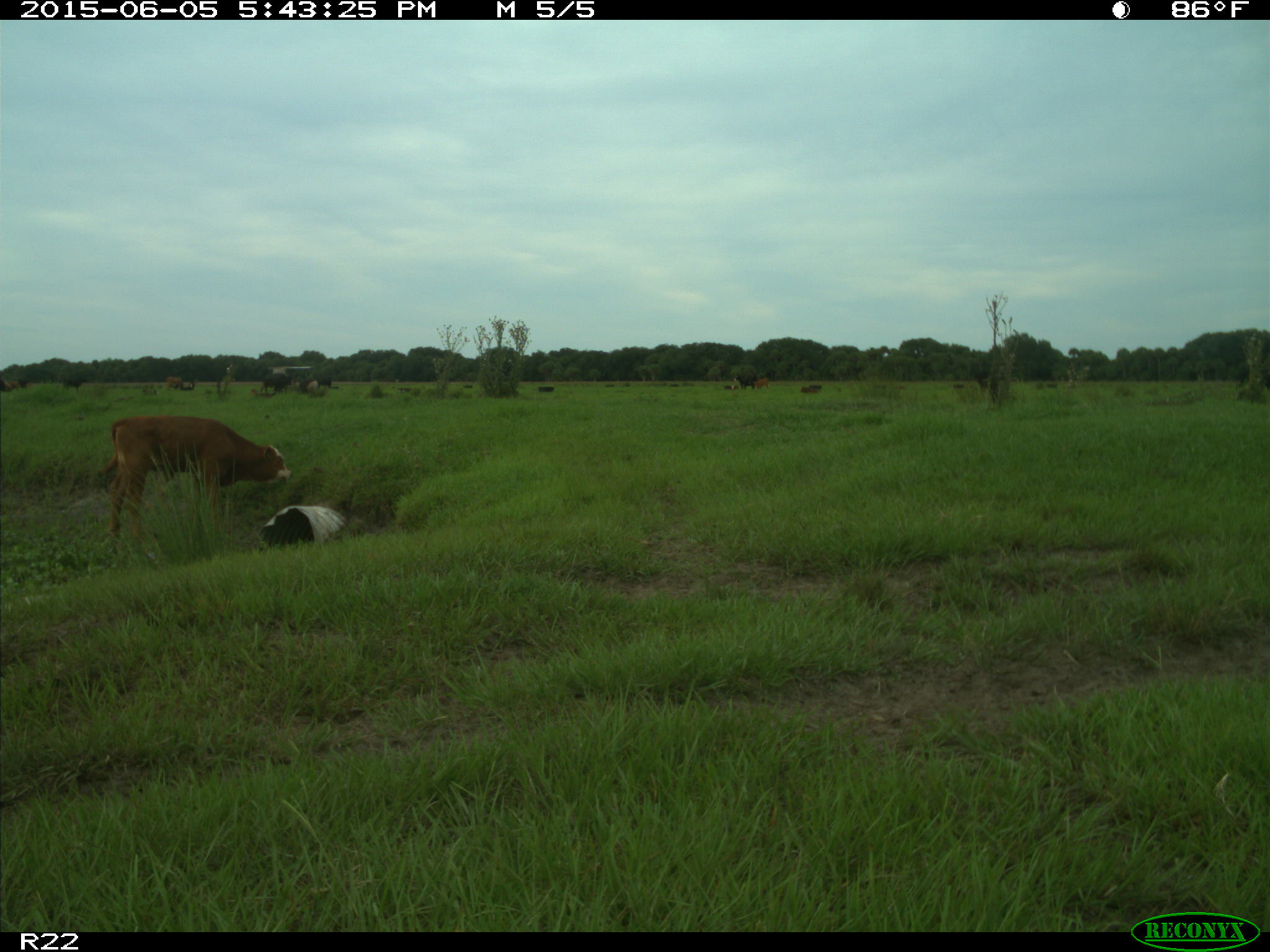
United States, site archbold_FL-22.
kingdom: Animalia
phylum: Chordata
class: Mammalia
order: Artiodactyla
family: Bovidae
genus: Bos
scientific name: Bos taurus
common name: domestic cow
Bos taurus (domestic cow).